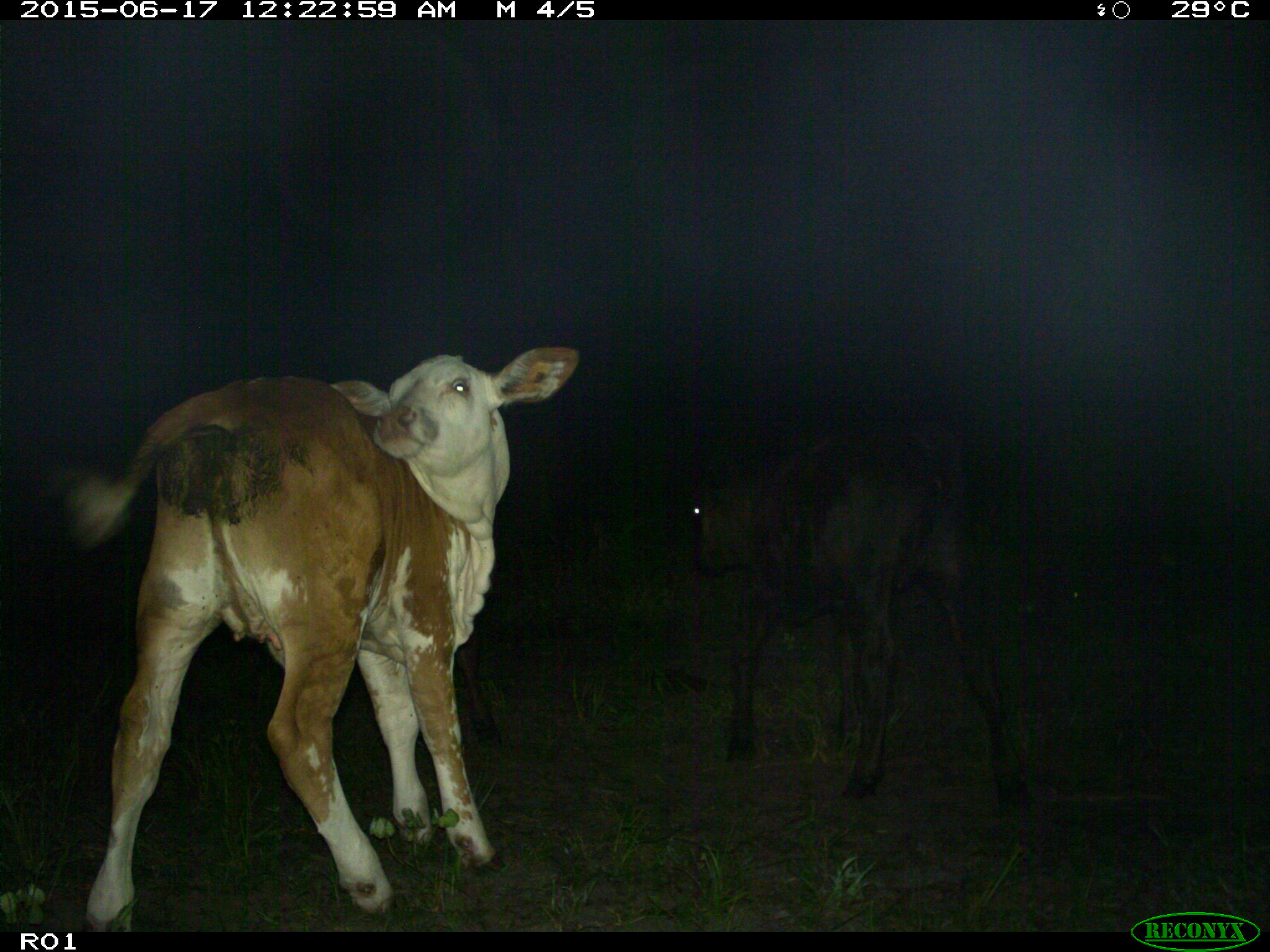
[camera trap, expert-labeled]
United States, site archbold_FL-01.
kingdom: Animalia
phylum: Chordata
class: Mammalia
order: Artiodactyla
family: Bovidae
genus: Bos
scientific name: Bos taurus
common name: domestic cow